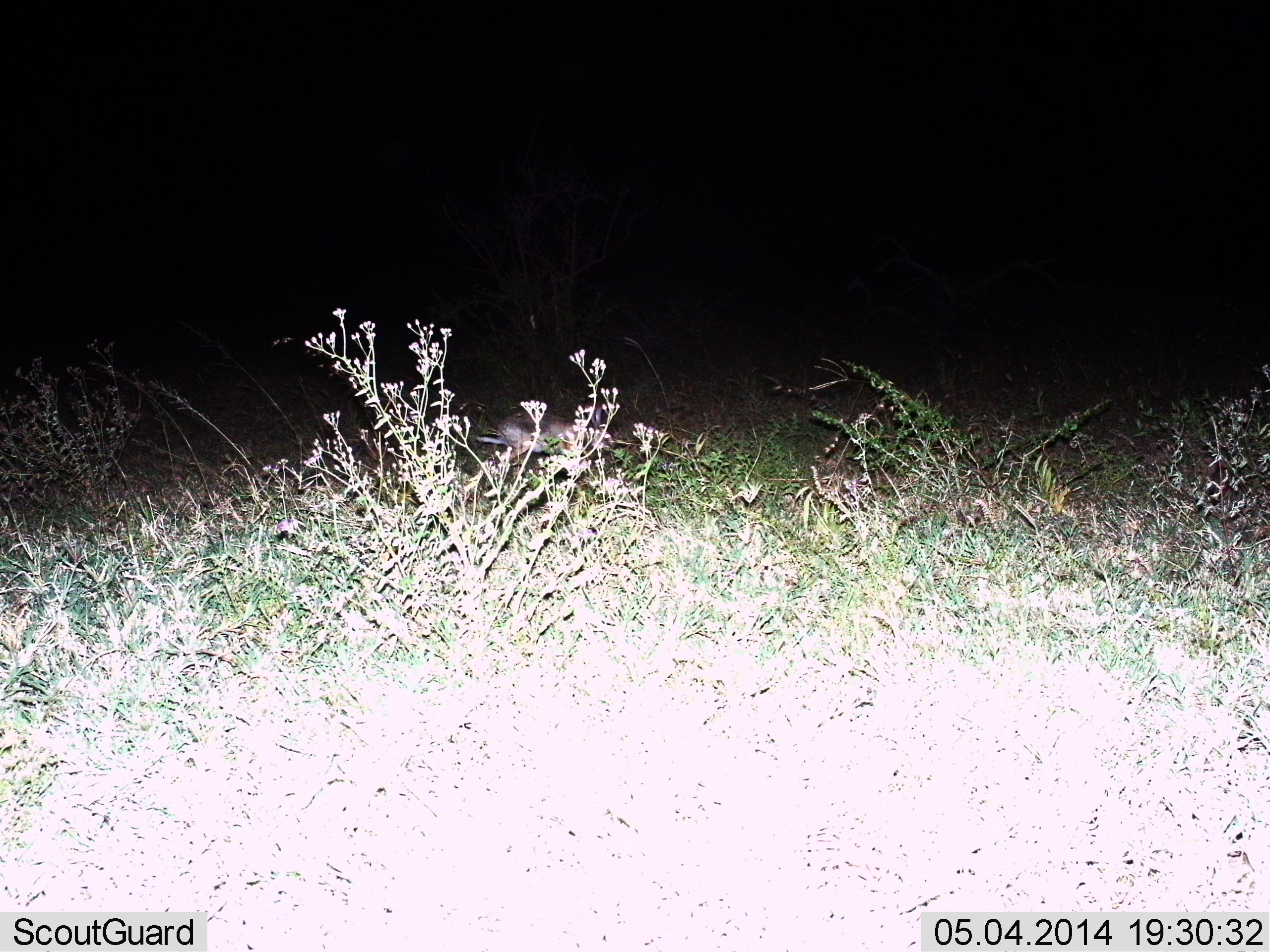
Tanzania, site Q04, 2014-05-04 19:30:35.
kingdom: Animalia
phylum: Chordata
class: Mammalia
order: Lagomorpha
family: Leporidae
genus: Lepus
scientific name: Lepus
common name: hare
Hare (Lepus), count 1. Behavior (volunteer vote fractions): standing 20%, resting 20%, moving 60%, interacting 0%. Young present (vote fraction): 0%. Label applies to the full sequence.